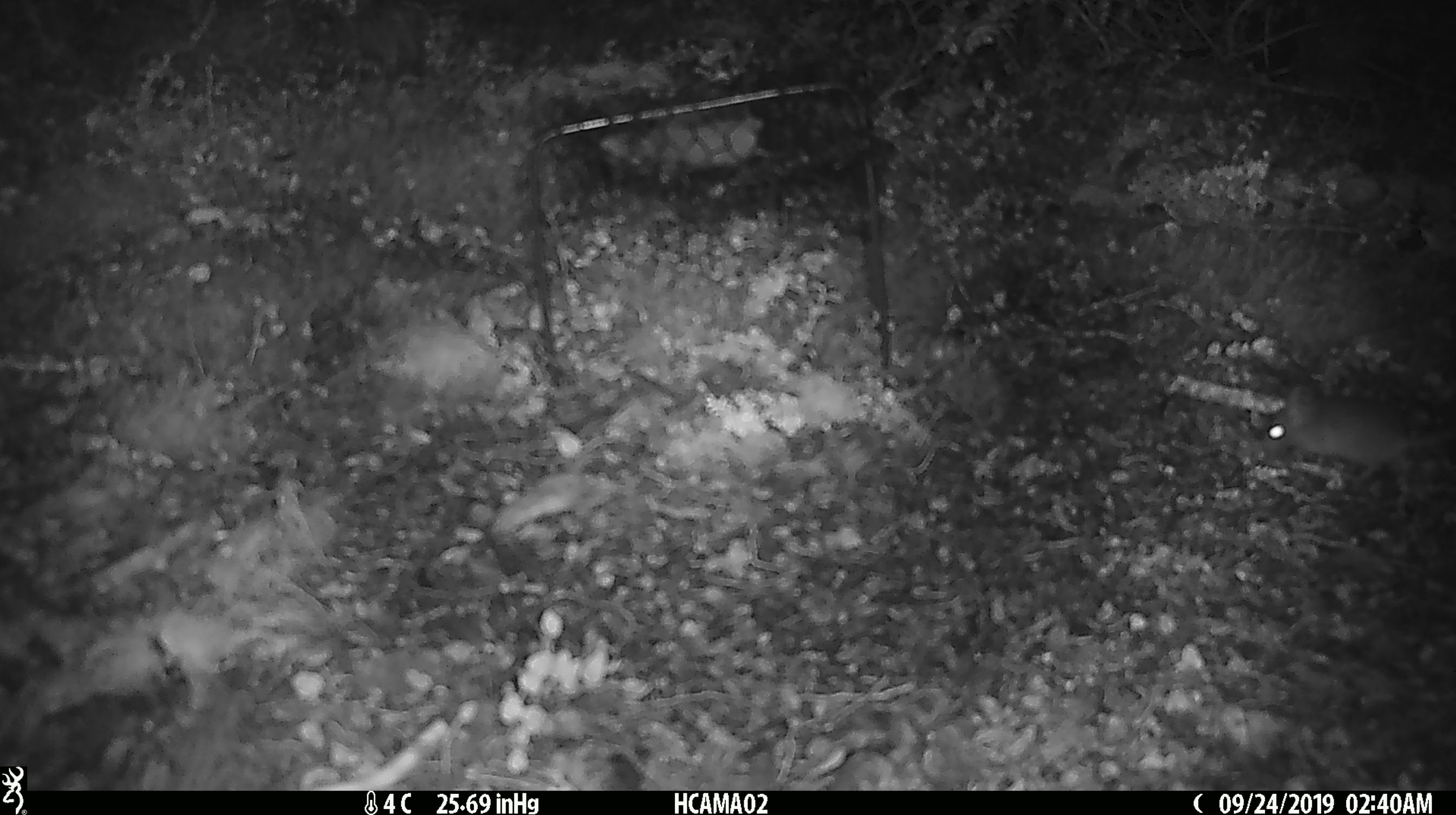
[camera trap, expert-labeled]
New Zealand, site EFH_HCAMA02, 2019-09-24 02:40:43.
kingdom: Animalia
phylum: Chordata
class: Mammalia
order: Rodentia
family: Muridae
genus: Mus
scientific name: Mus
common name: mouse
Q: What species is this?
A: Mouse (Mus).